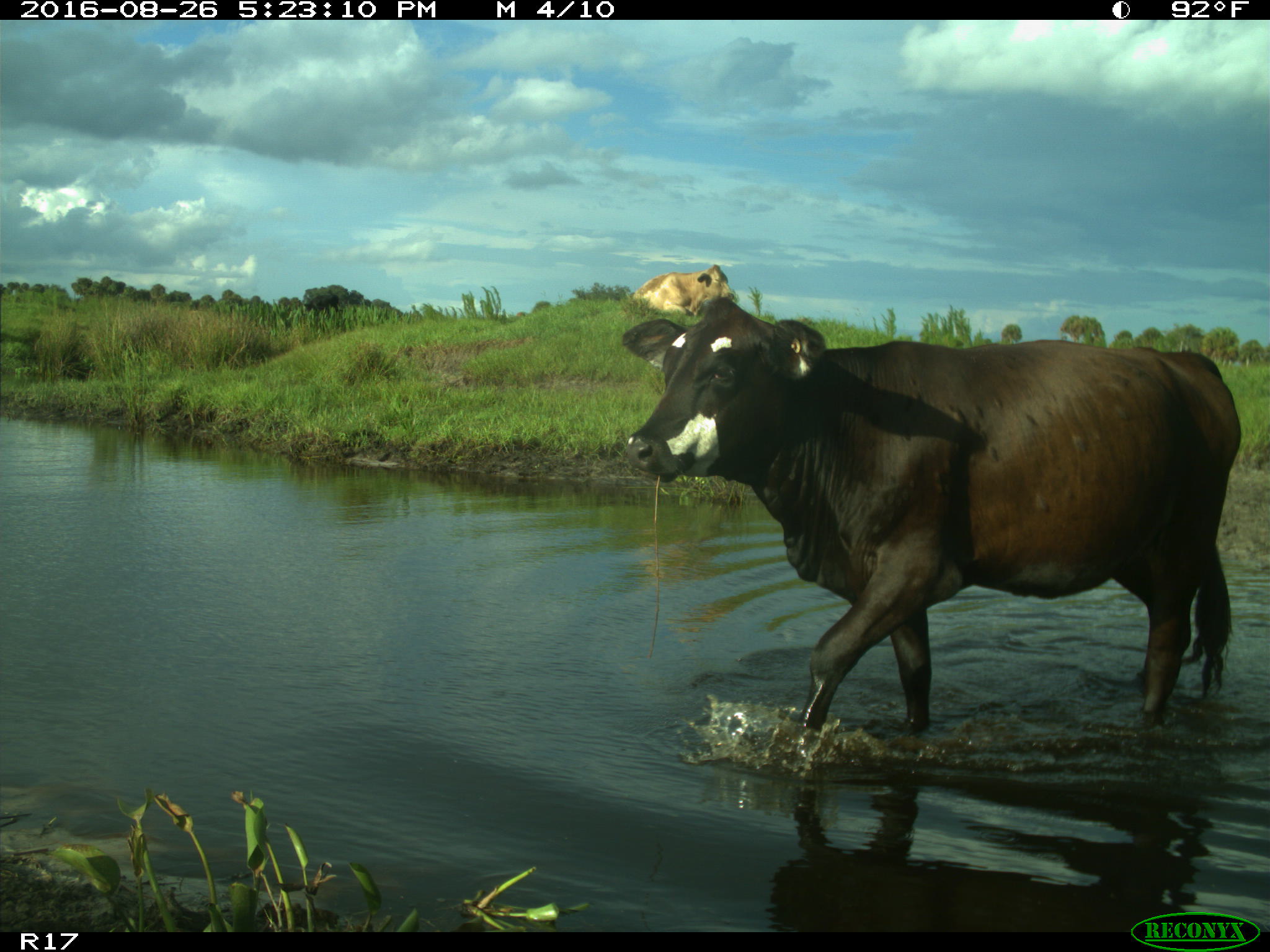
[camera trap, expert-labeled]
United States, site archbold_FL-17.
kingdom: Animalia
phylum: Chordata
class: Mammalia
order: Artiodactyla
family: Bovidae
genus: Bos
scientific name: Bos taurus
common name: domestic cow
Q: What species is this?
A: Bos taurus (domestic cow).